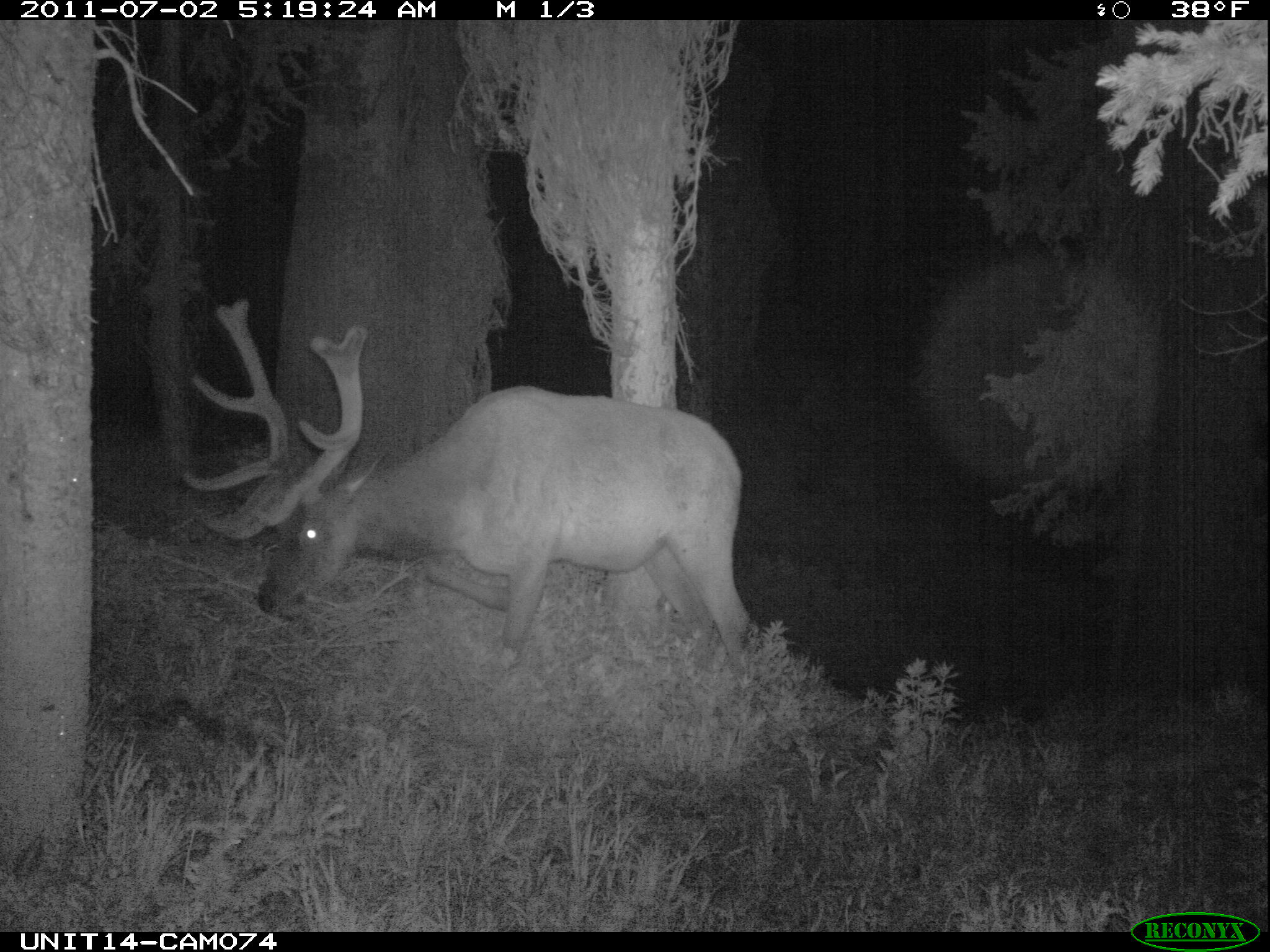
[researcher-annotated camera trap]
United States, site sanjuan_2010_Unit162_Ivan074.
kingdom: Animalia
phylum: Chordata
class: Mammalia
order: Artiodactyla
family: Cervidae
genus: Cervus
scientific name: Cervus elaphus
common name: red deer